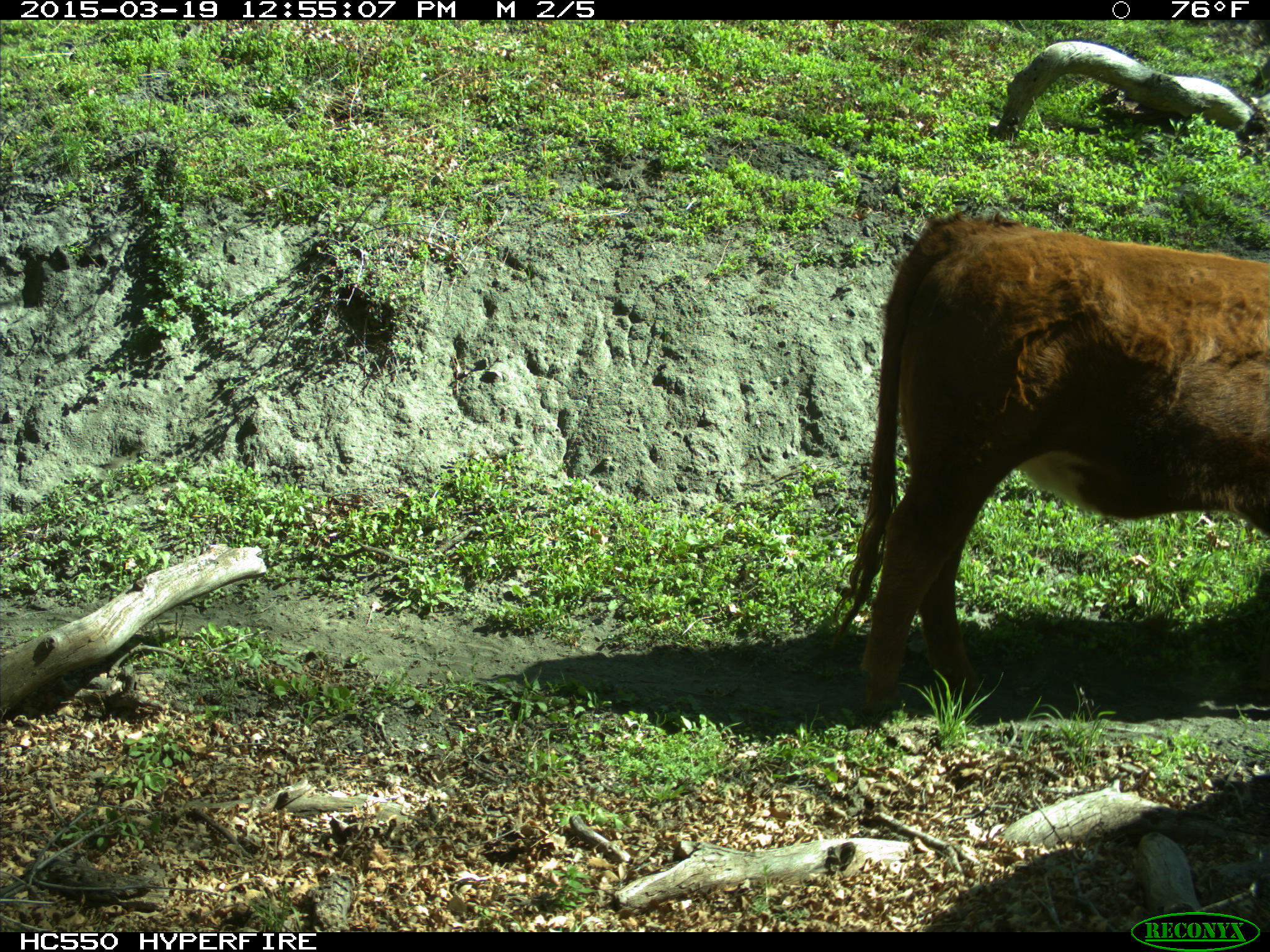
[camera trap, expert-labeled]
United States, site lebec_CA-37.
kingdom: Animalia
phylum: Chordata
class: Mammalia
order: Artiodactyla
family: Bovidae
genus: Bos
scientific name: Bos taurus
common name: domestic cow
Bos taurus (domestic cow).